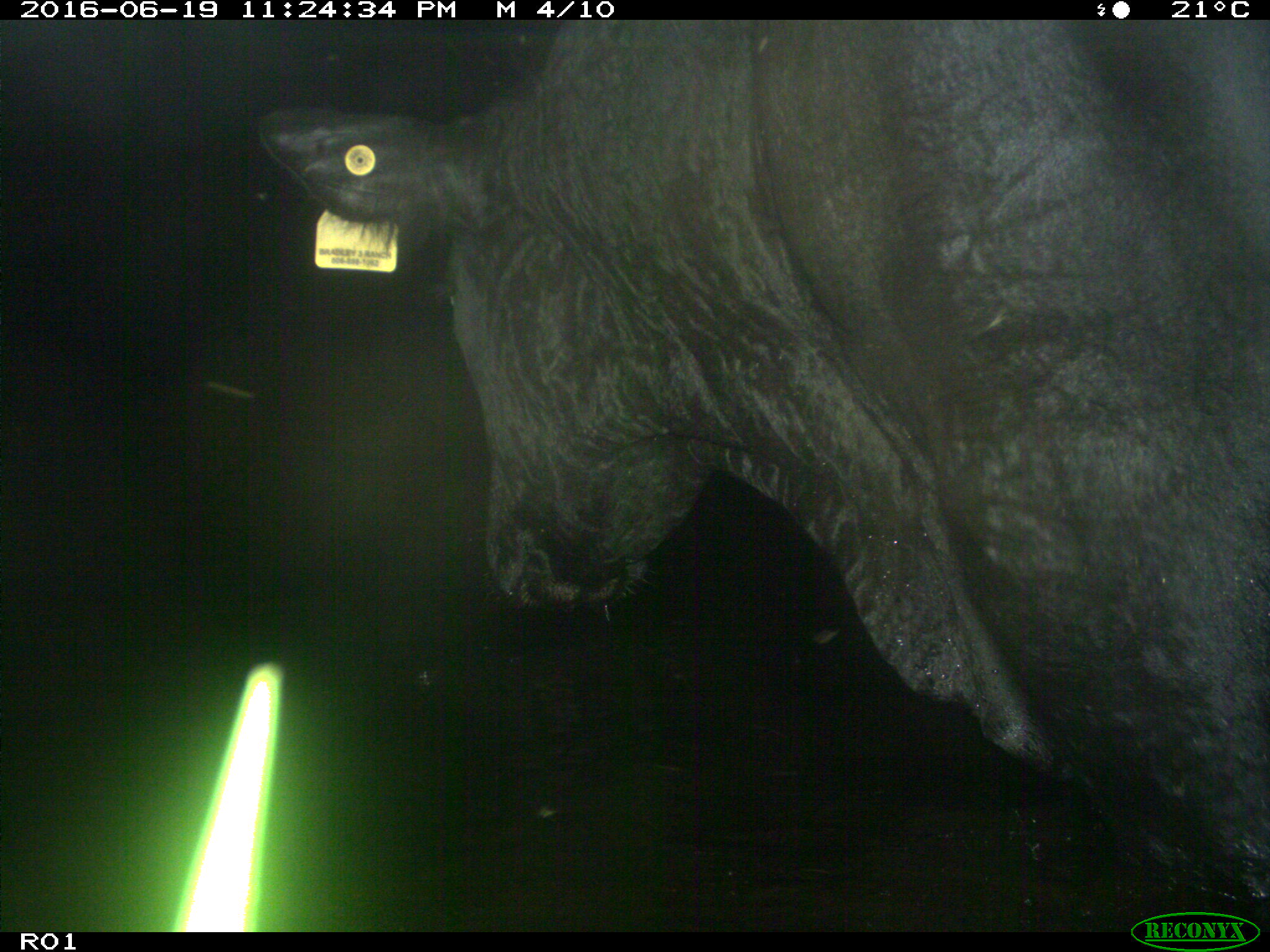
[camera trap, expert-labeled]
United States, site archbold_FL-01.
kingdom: Animalia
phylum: Chordata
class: Mammalia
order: Artiodactyla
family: Bovidae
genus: Bos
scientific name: Bos taurus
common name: domestic cow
Bos taurus (domestic cow).